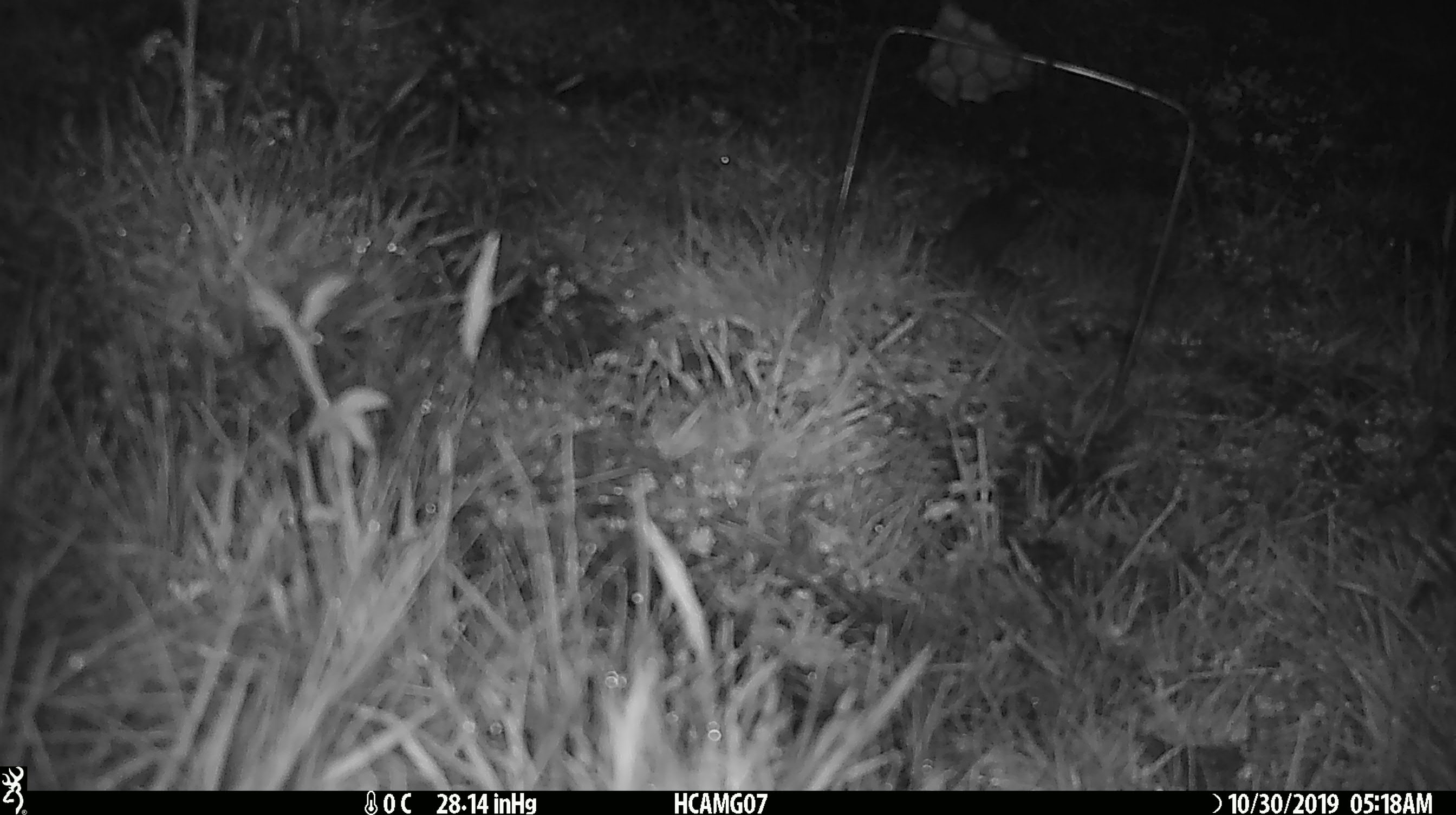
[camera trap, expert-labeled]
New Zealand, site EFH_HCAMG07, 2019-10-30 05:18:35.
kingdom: Animalia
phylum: Chordata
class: Mammalia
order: Rodentia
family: Muridae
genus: Mus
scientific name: Mus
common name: mouse